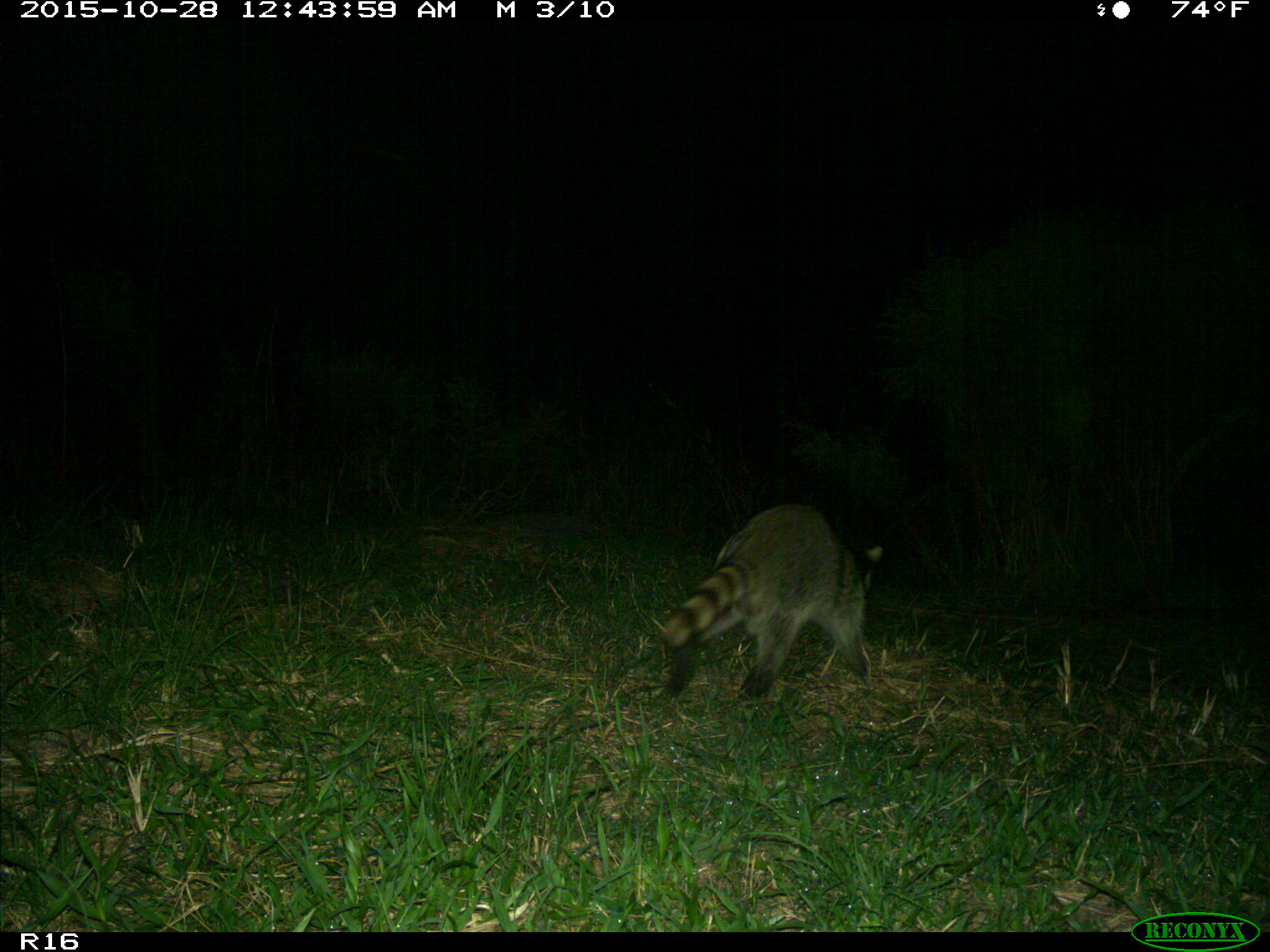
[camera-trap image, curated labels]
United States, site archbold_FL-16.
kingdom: Animalia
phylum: Chordata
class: Mammalia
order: Carnivora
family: Procyonidae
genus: Procyon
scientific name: Procyon lotor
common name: common raccoon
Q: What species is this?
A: Procyon lotor (common raccoon).